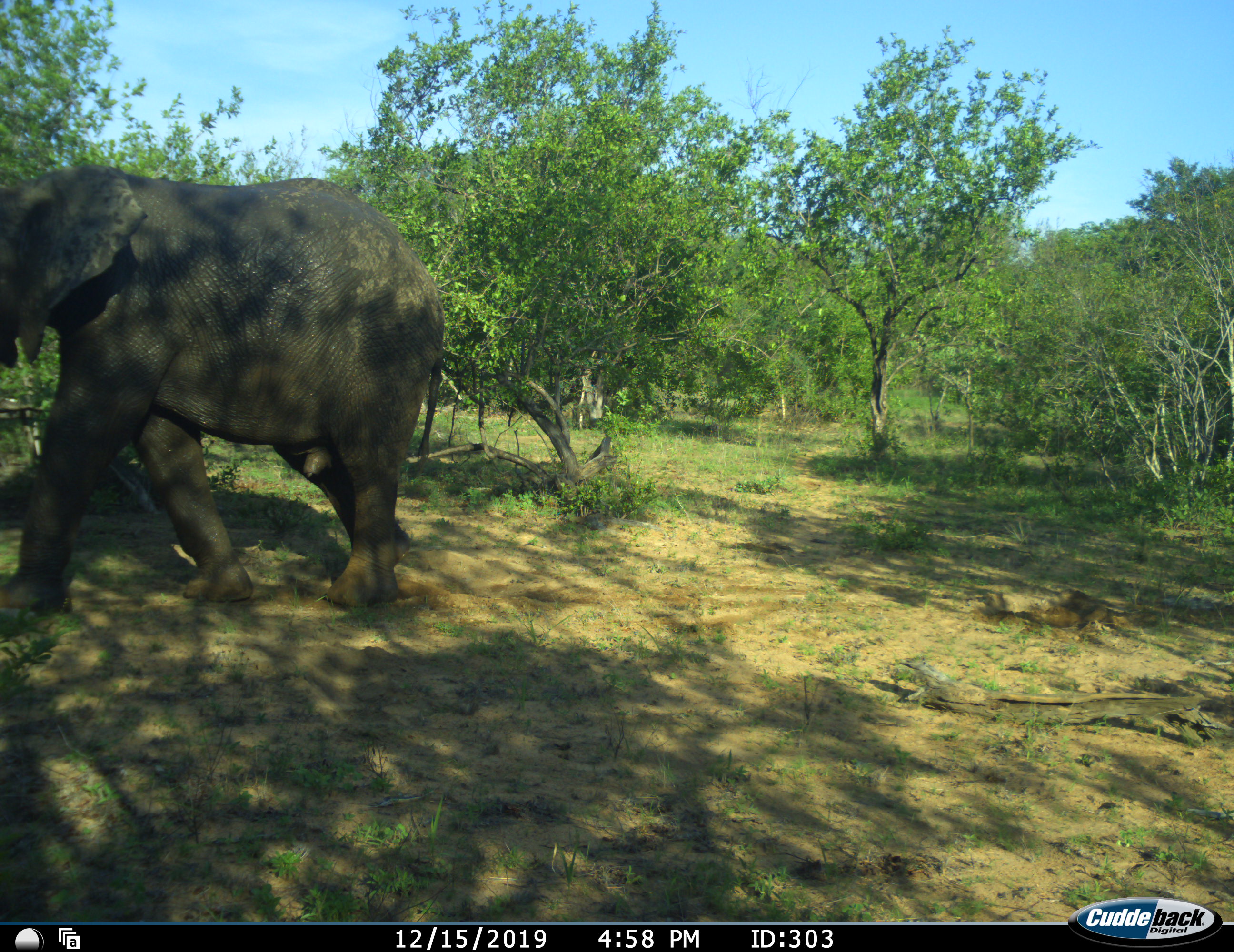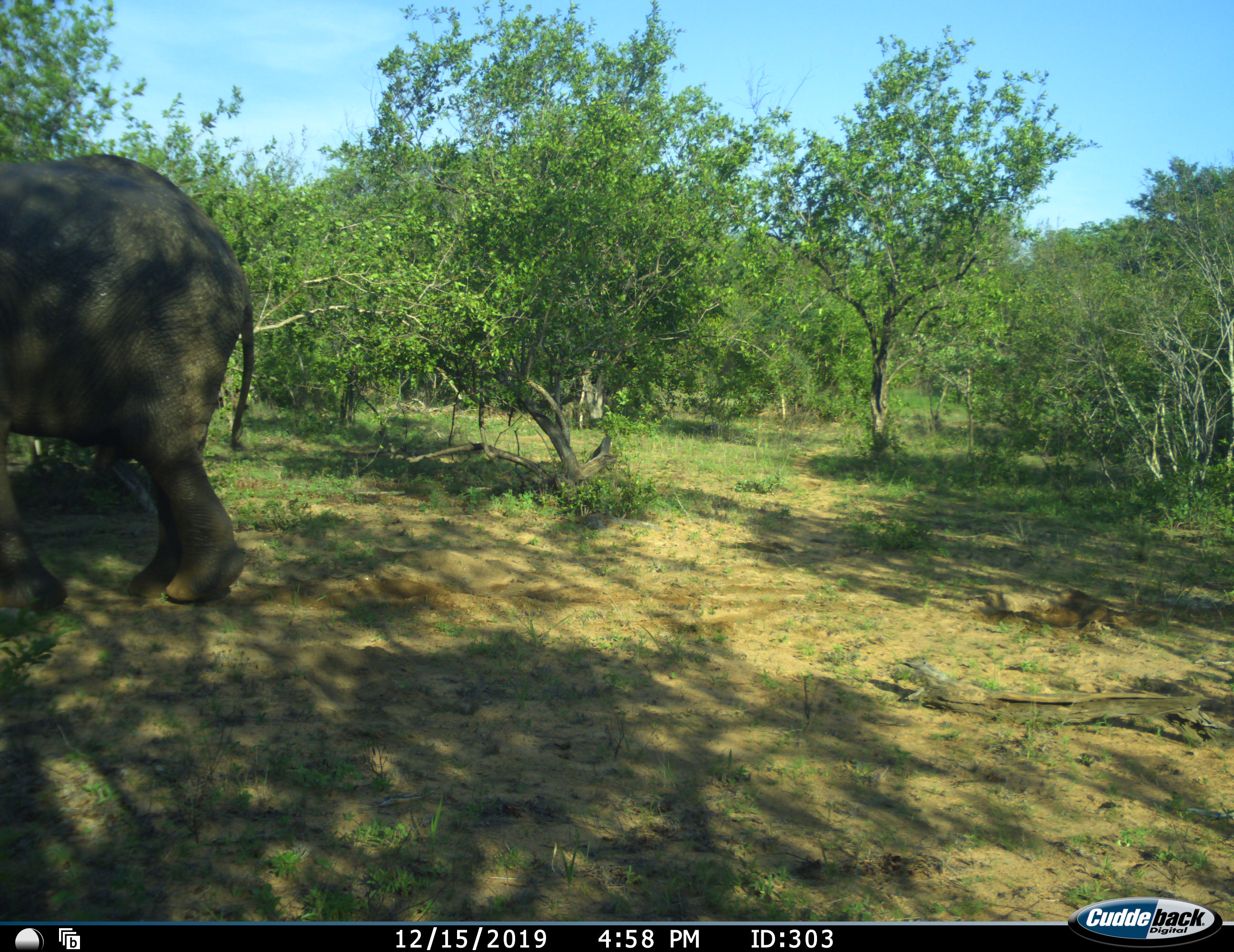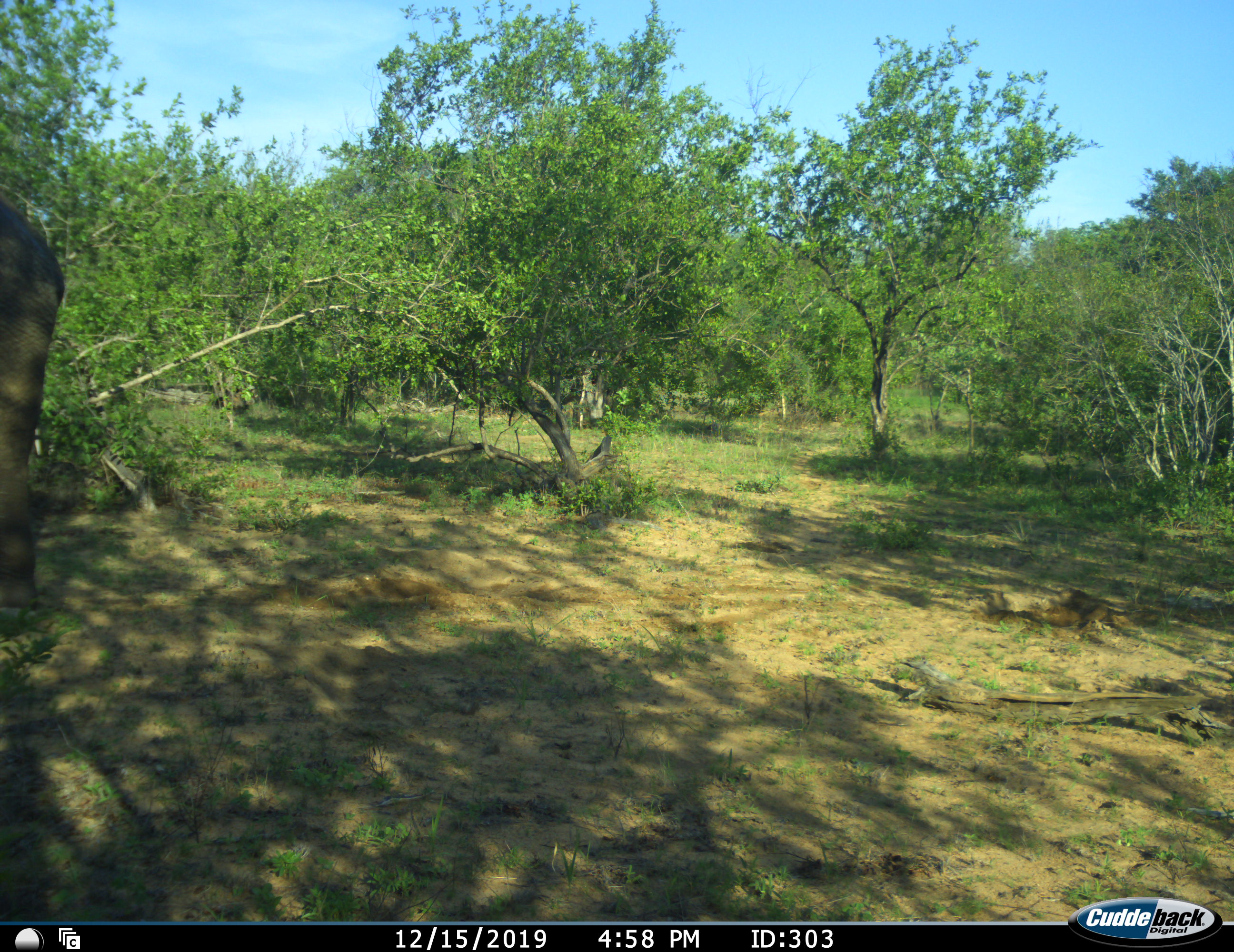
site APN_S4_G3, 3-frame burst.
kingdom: Animalia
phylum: Chordata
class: Mammalia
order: Proboscidea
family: Elephantidae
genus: Loxodonta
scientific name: Loxodonta africana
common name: african bush elephant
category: elephant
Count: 1.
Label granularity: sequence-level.